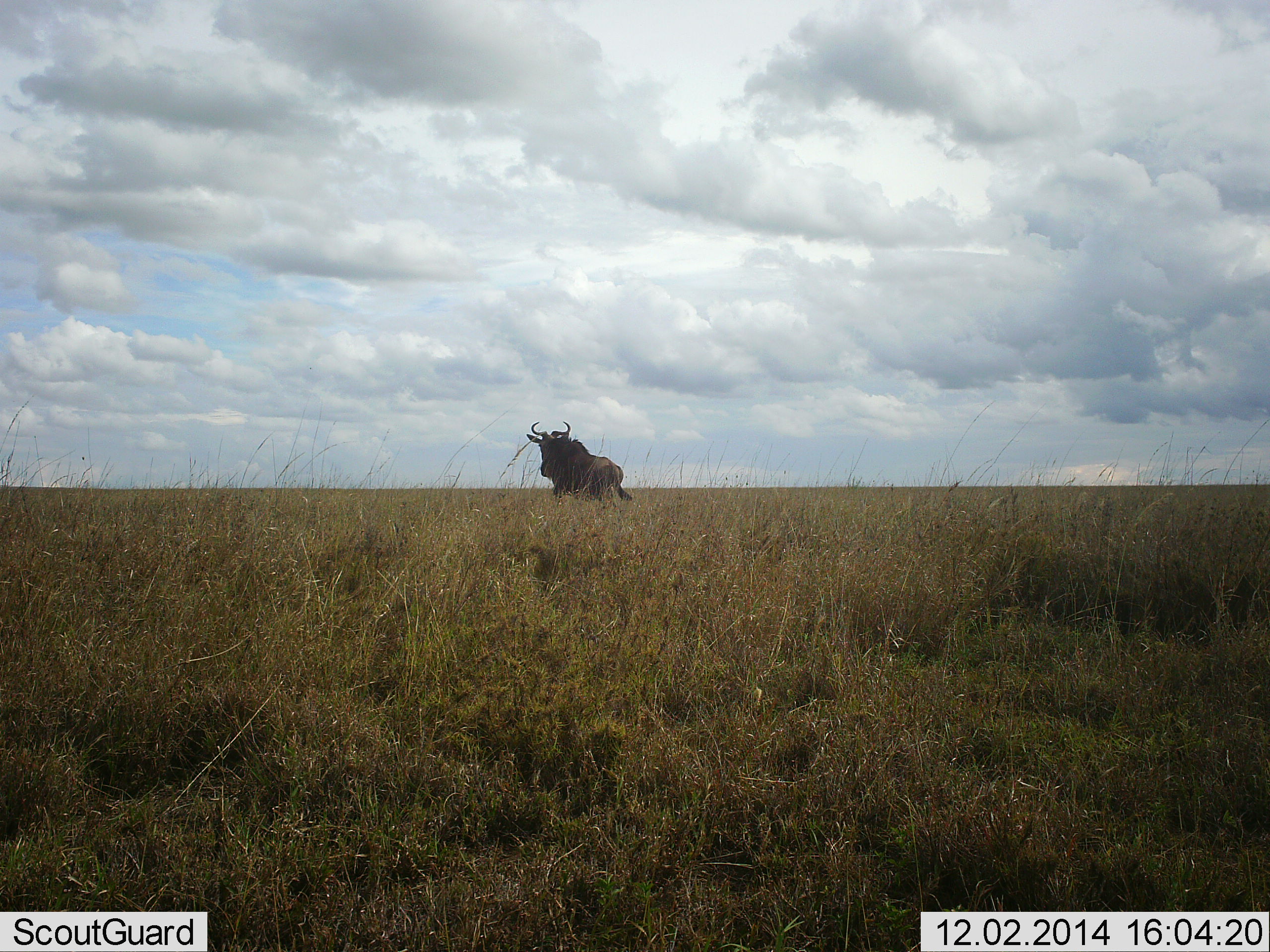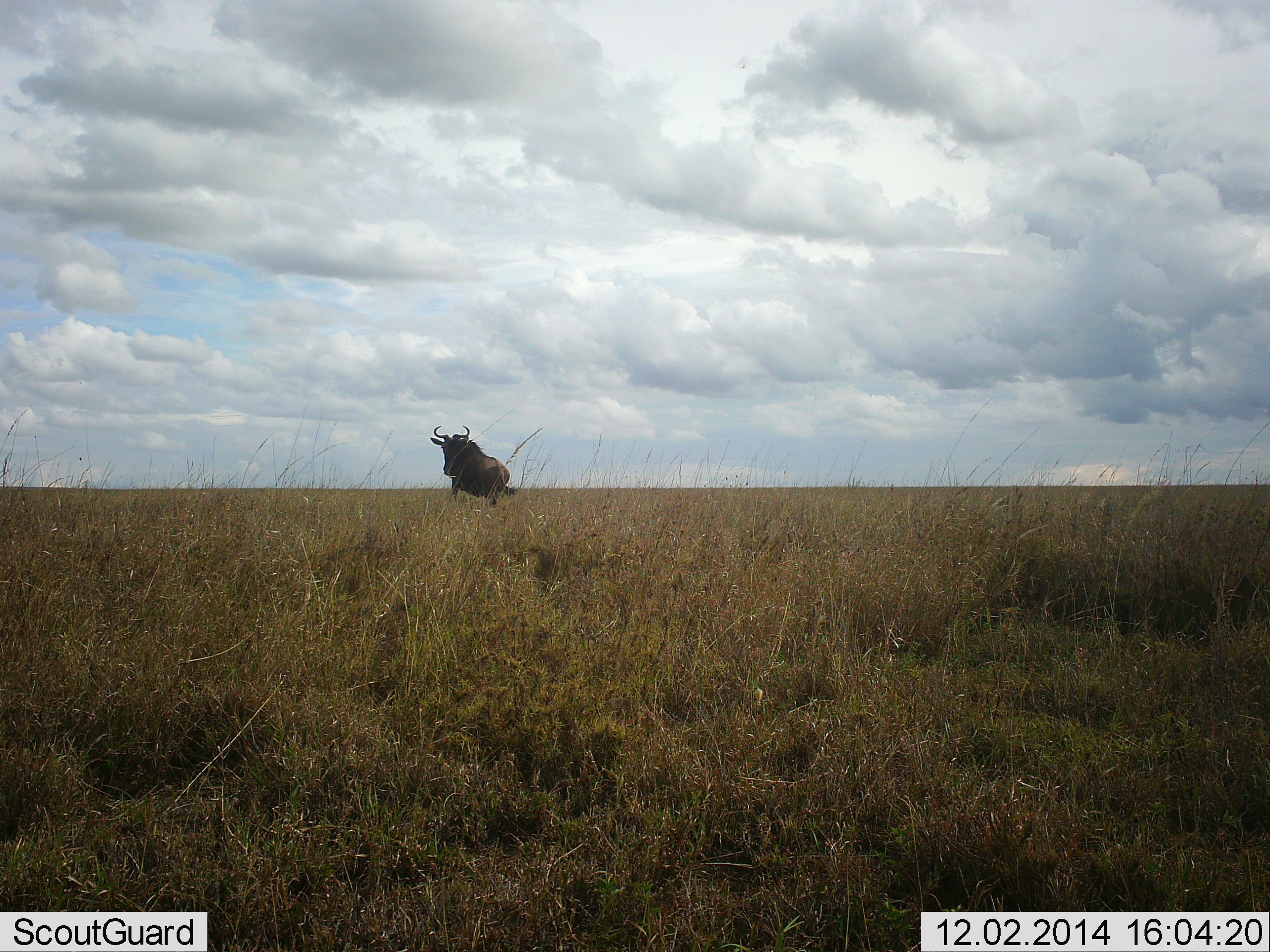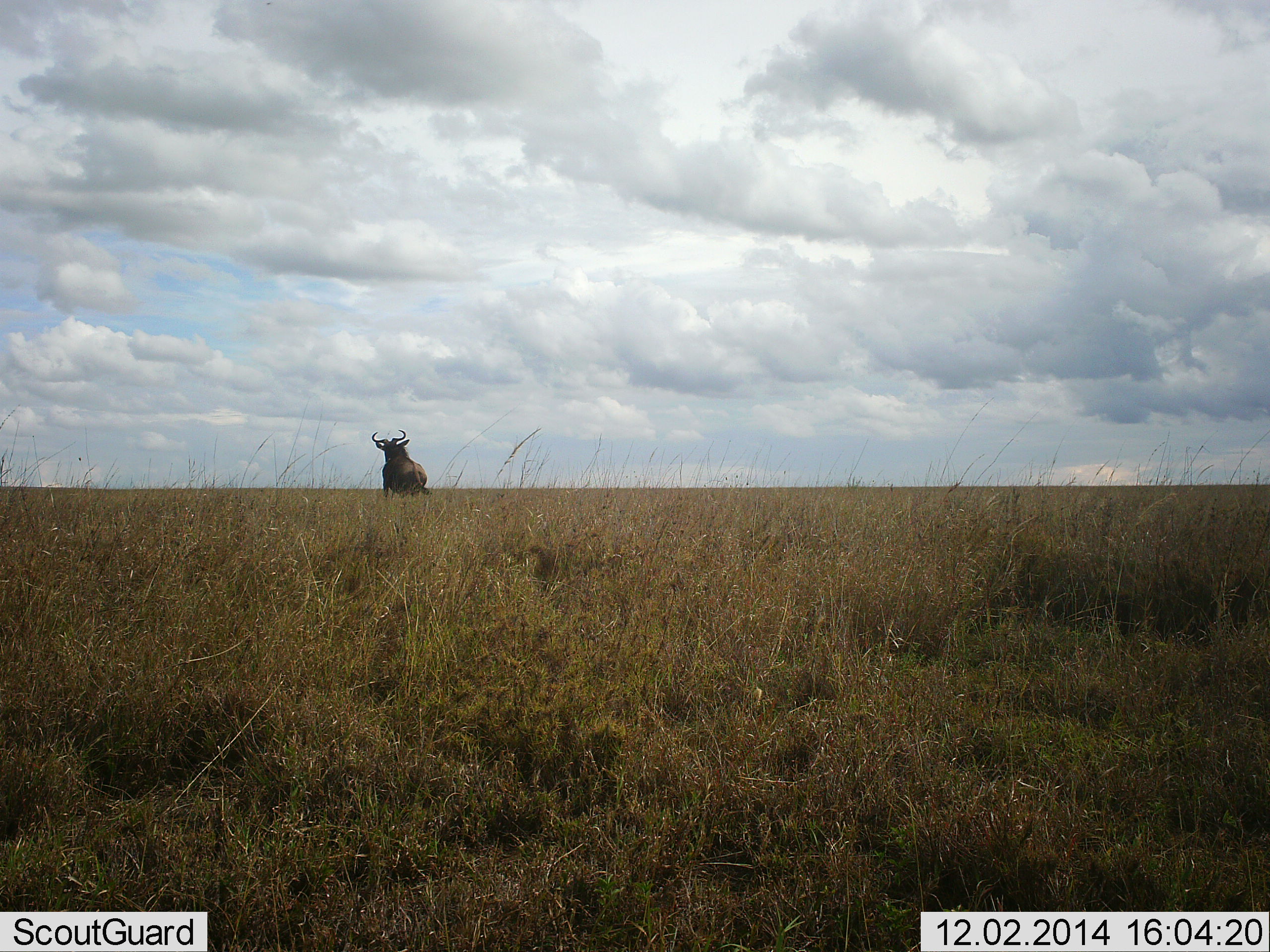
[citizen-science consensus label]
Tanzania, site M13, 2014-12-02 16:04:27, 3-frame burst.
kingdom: Animalia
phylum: Chordata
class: Mammalia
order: Artiodactyla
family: Bovidae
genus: Connochaetes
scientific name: Connochaetes taurinus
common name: blue wildebeest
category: wildebeest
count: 1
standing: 0%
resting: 0%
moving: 100%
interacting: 0%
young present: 0%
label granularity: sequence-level